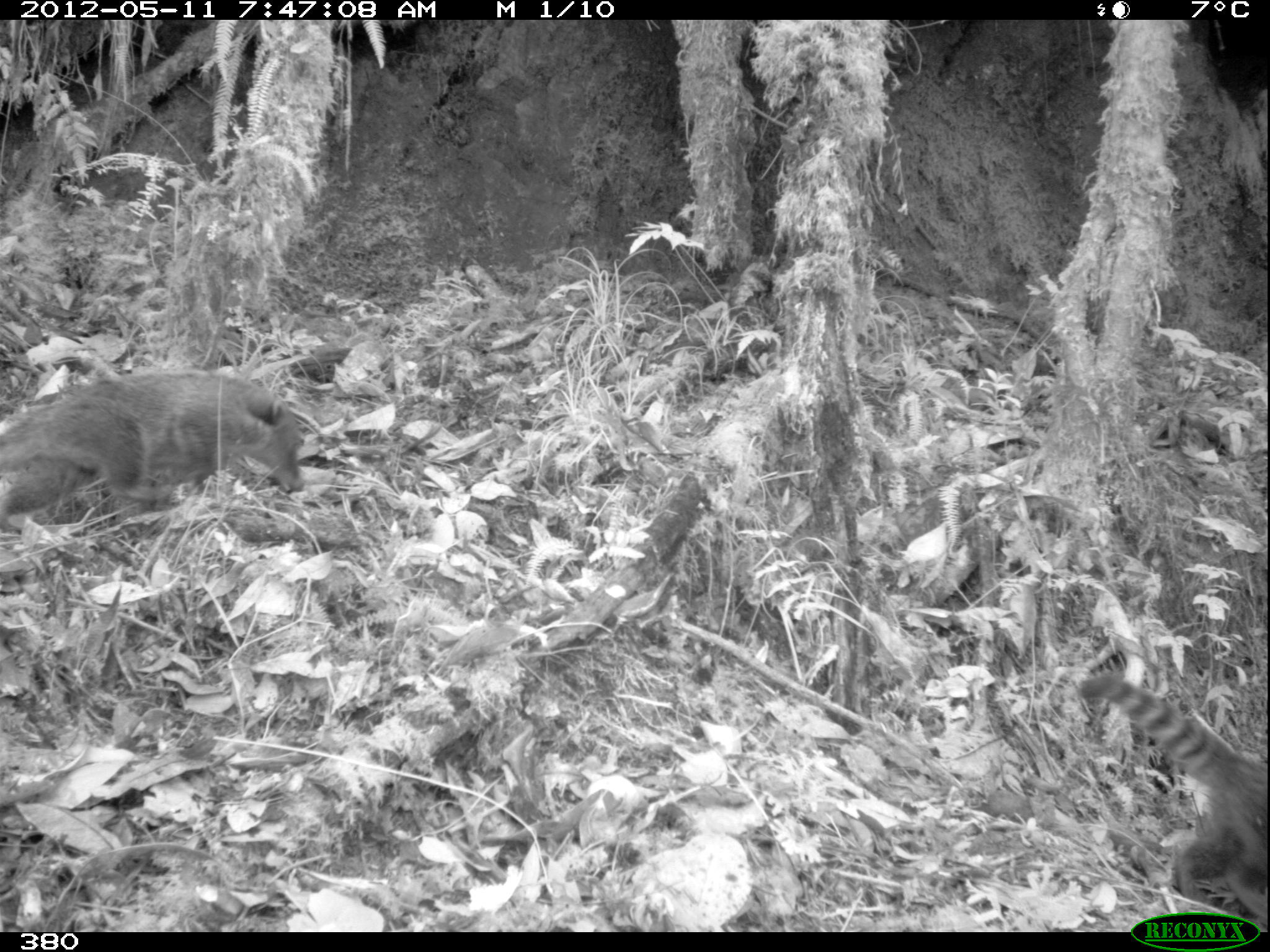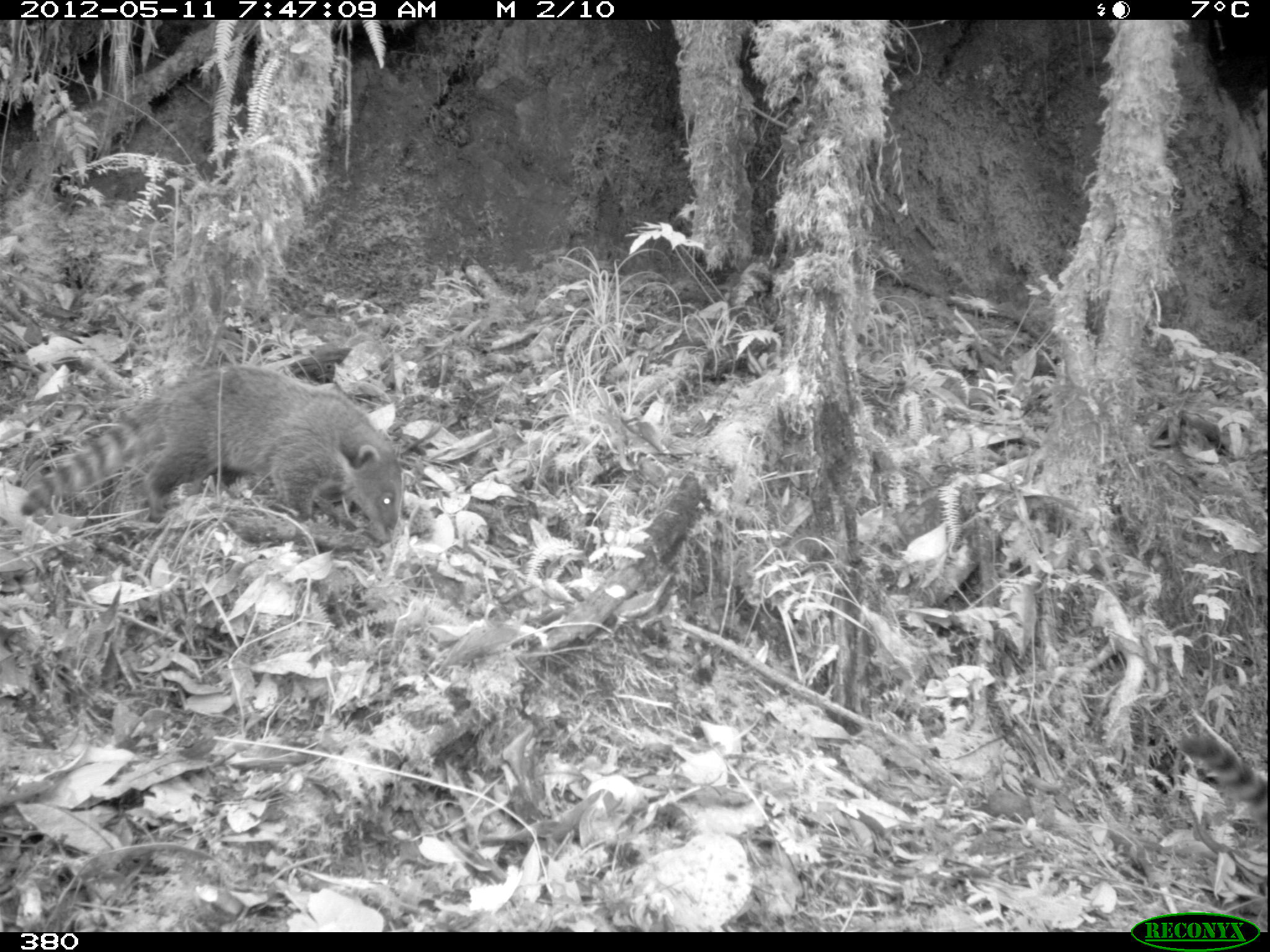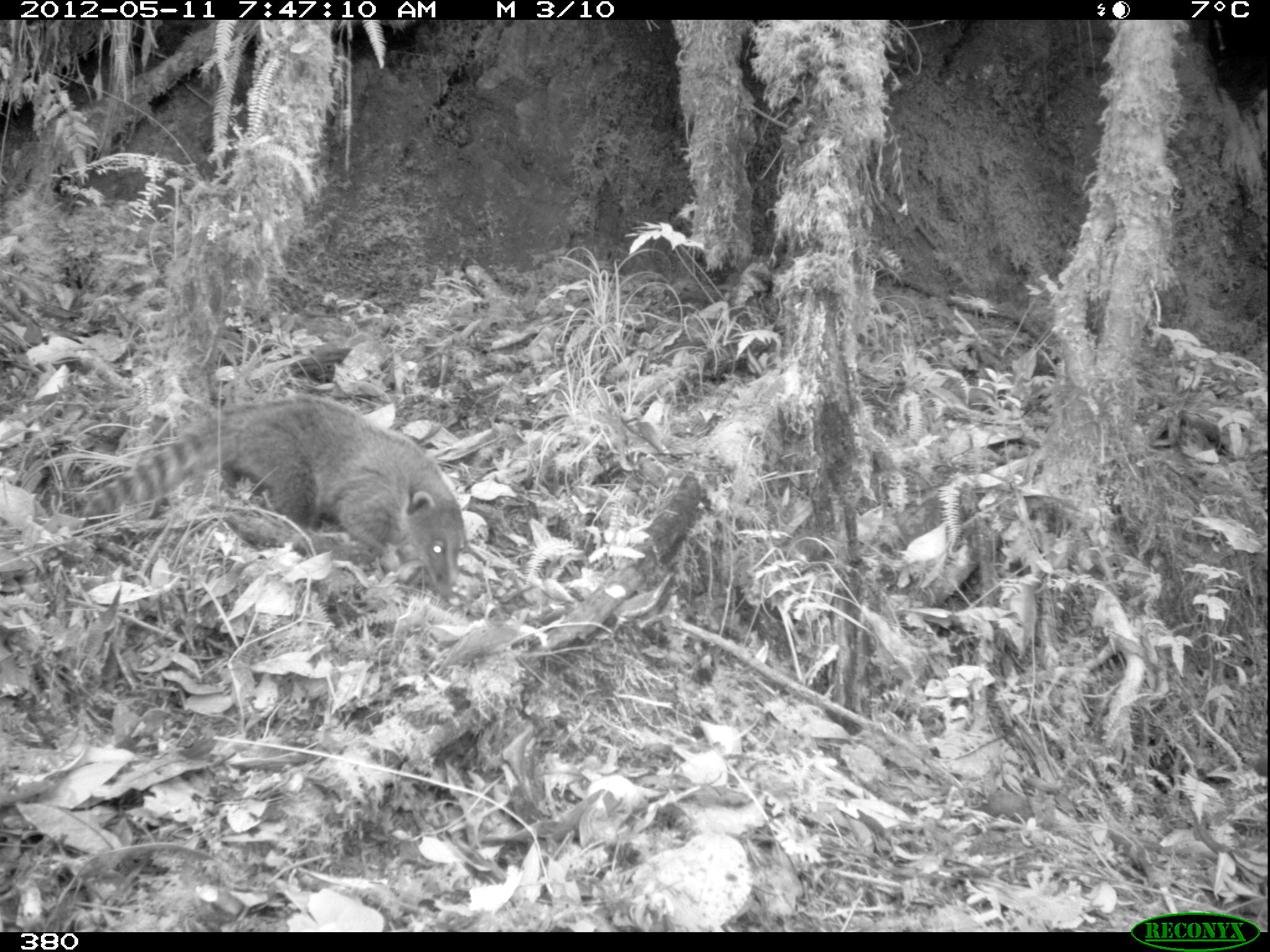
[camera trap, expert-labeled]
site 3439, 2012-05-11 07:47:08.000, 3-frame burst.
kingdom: Animalia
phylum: Chordata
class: Mammalia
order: Carnivora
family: Procyonidae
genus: Nasua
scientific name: Nasua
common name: coatis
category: unknown coati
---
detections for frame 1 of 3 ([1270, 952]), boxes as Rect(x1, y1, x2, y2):
unknown coati: Rect(1073, 668, 1270, 931); Rect(1, 369, 305, 535)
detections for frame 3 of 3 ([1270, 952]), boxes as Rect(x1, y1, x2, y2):
unknown coati: Rect(80, 390, 469, 598)